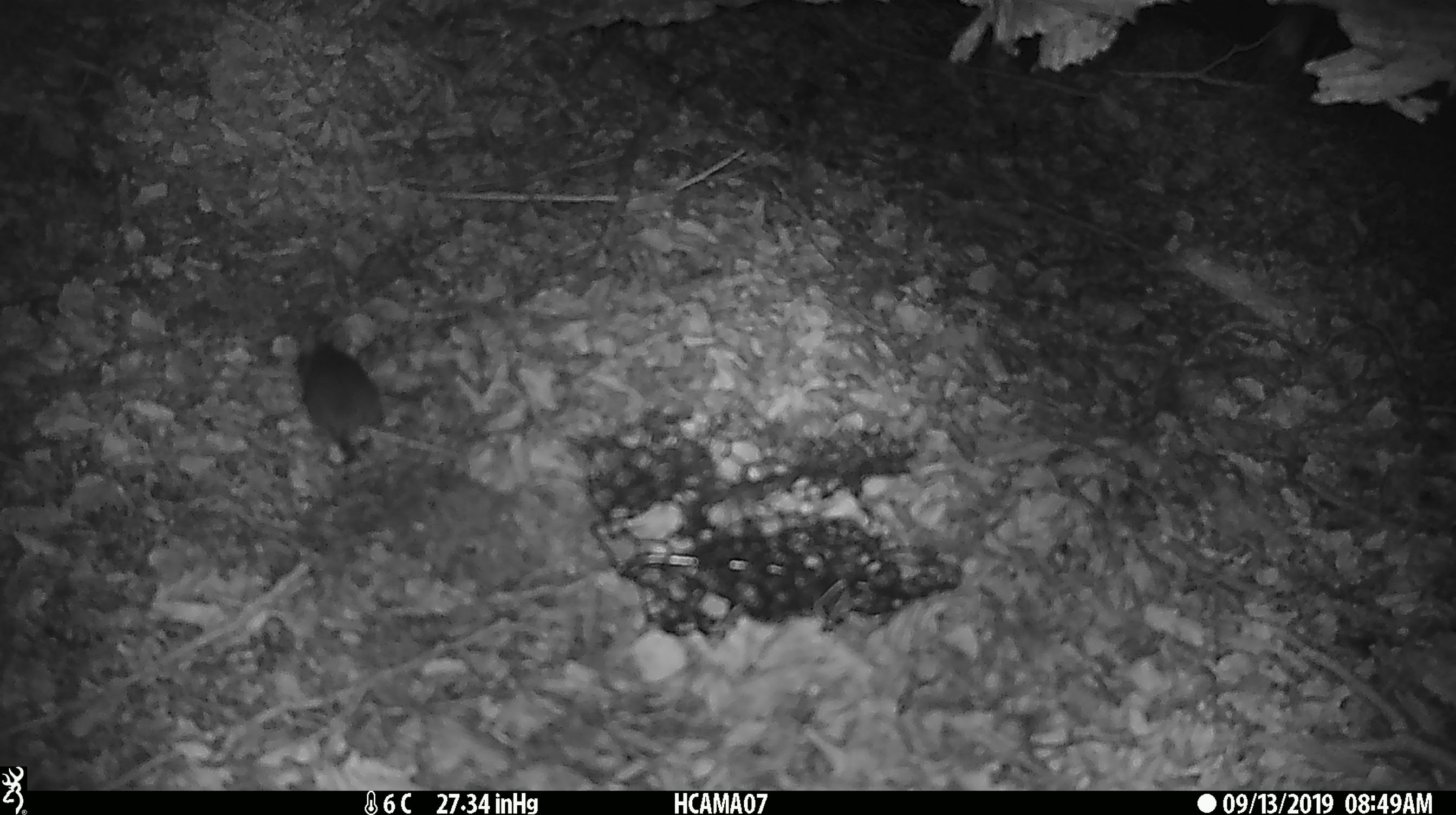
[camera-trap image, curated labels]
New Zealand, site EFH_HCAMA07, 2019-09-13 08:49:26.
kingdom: Animalia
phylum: Chordata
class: Mammalia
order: Rodentia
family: Muridae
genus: Mus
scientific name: Mus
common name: mouse